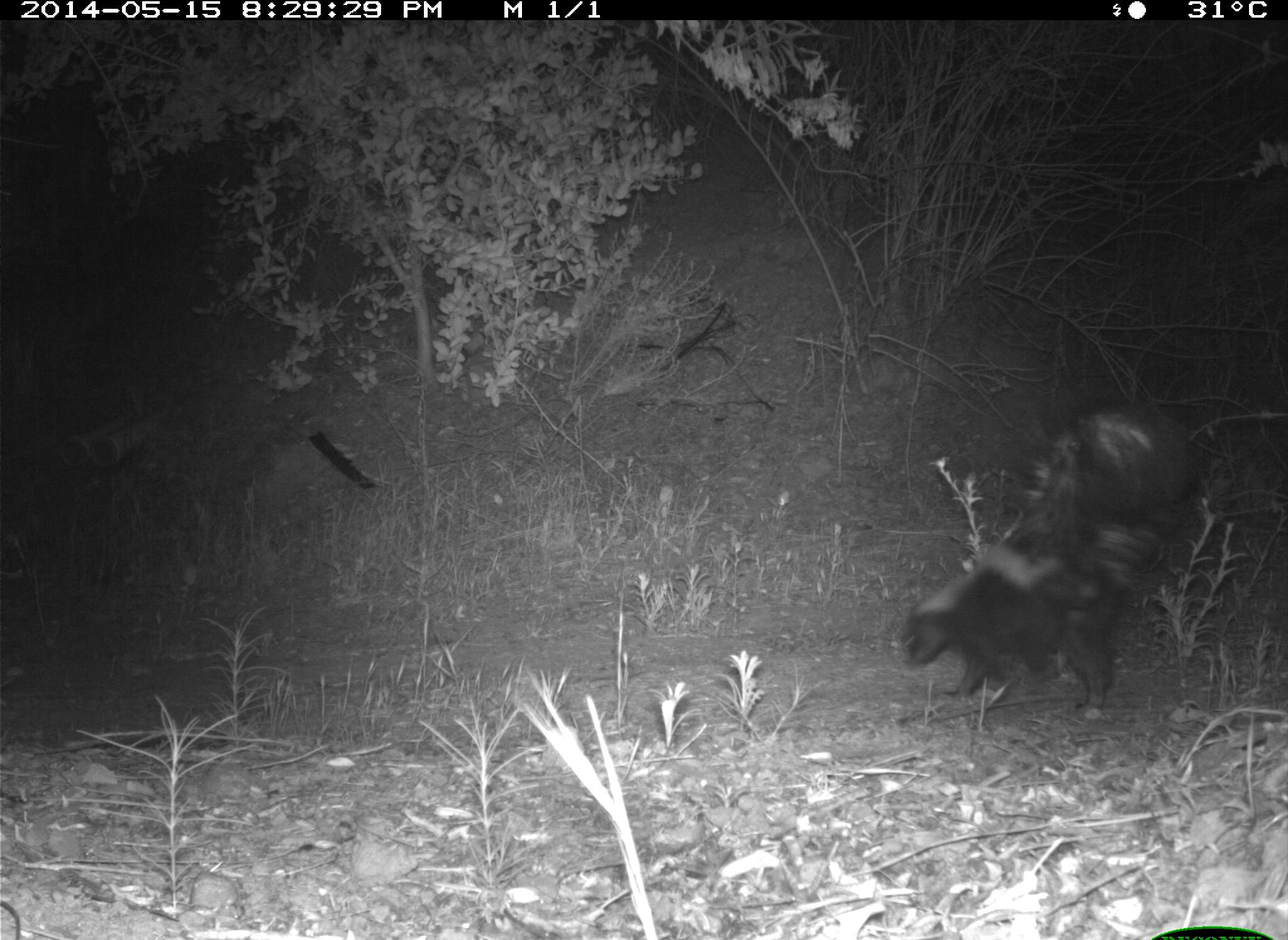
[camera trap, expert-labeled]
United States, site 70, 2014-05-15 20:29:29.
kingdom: Animalia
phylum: Chordata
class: Mammalia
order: Carnivora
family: Mephitidae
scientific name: Mephitidae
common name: skunk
Skunk (Mephitidae).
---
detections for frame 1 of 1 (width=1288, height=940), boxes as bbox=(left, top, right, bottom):
skunk: bbox=(903, 399, 1204, 718)